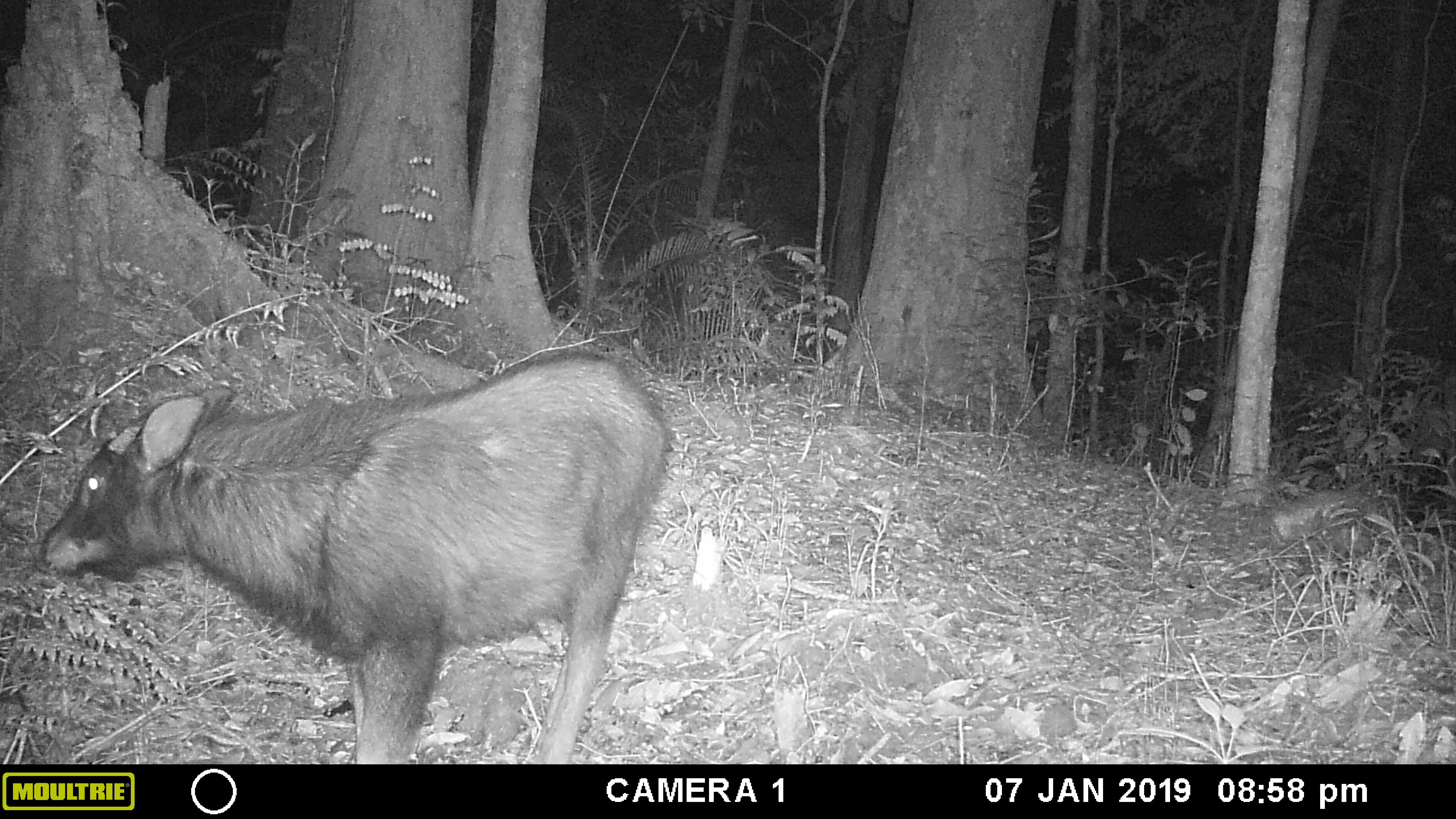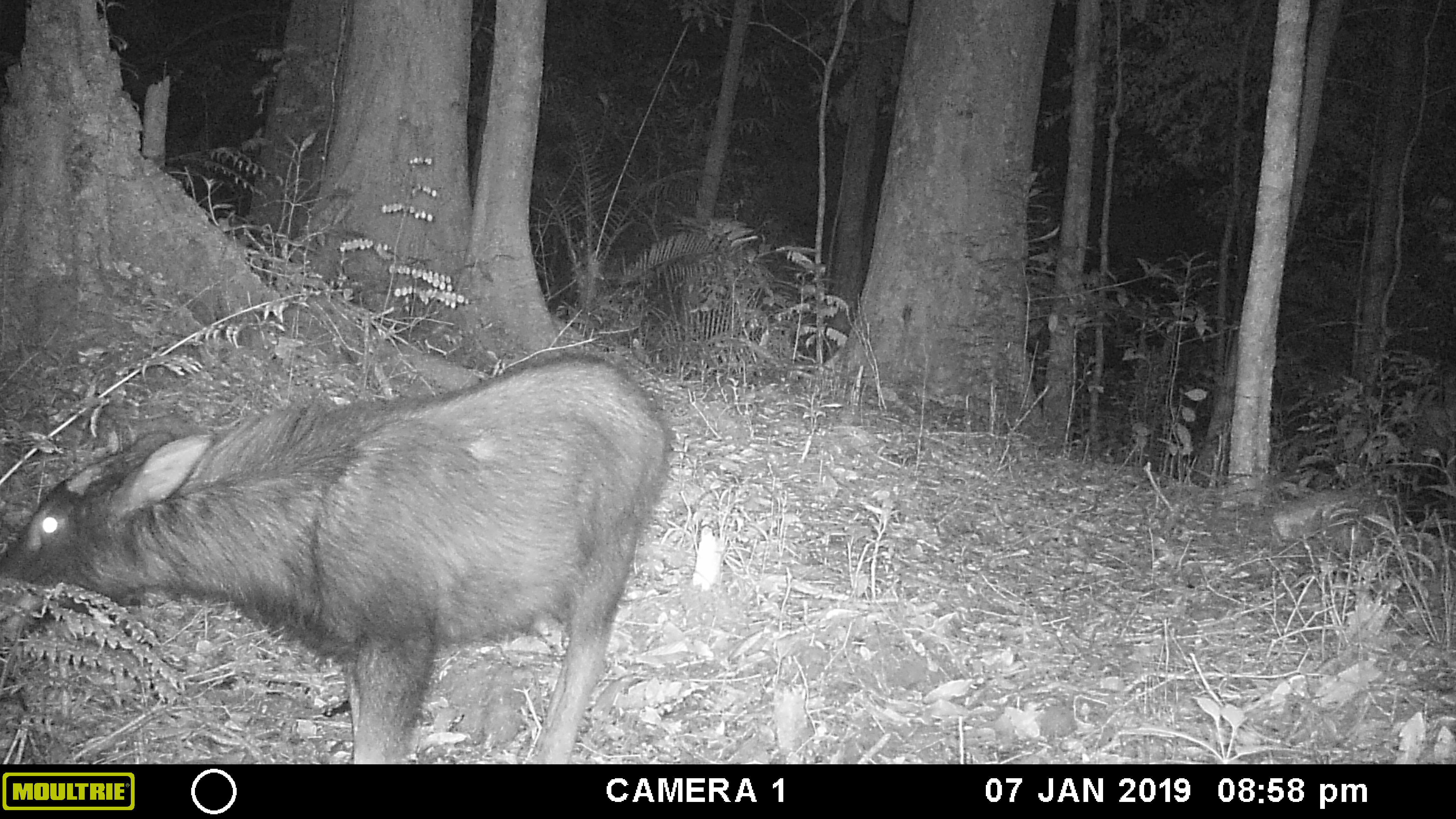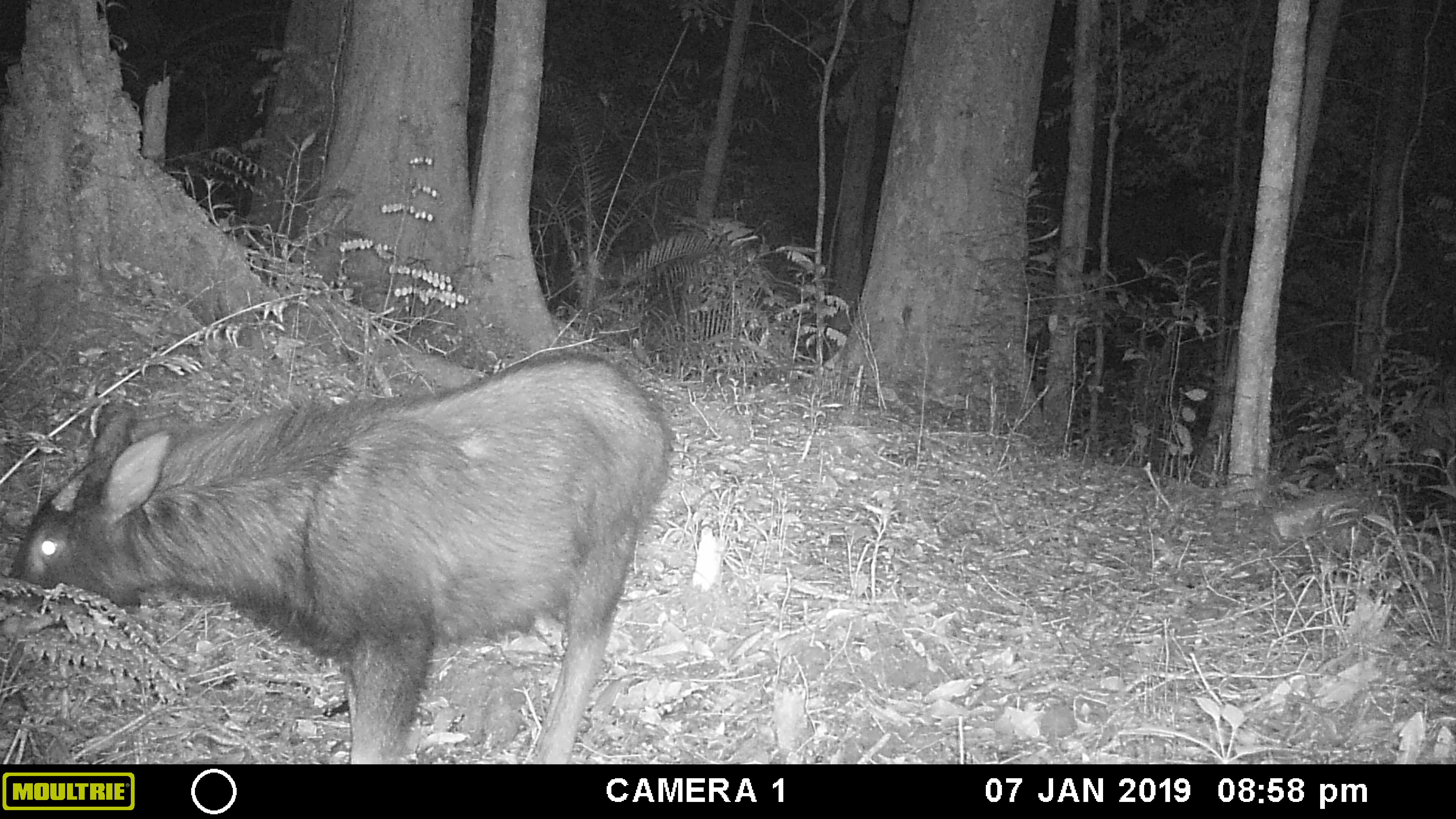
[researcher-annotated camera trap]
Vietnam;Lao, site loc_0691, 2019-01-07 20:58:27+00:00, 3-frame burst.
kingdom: Animalia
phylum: Chordata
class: Mammalia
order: Artiodactyla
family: Bovidae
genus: Capricornis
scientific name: Capricornis sumatraensis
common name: chinese serow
Chinese serow (Capricornis sumatraensis). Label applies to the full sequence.